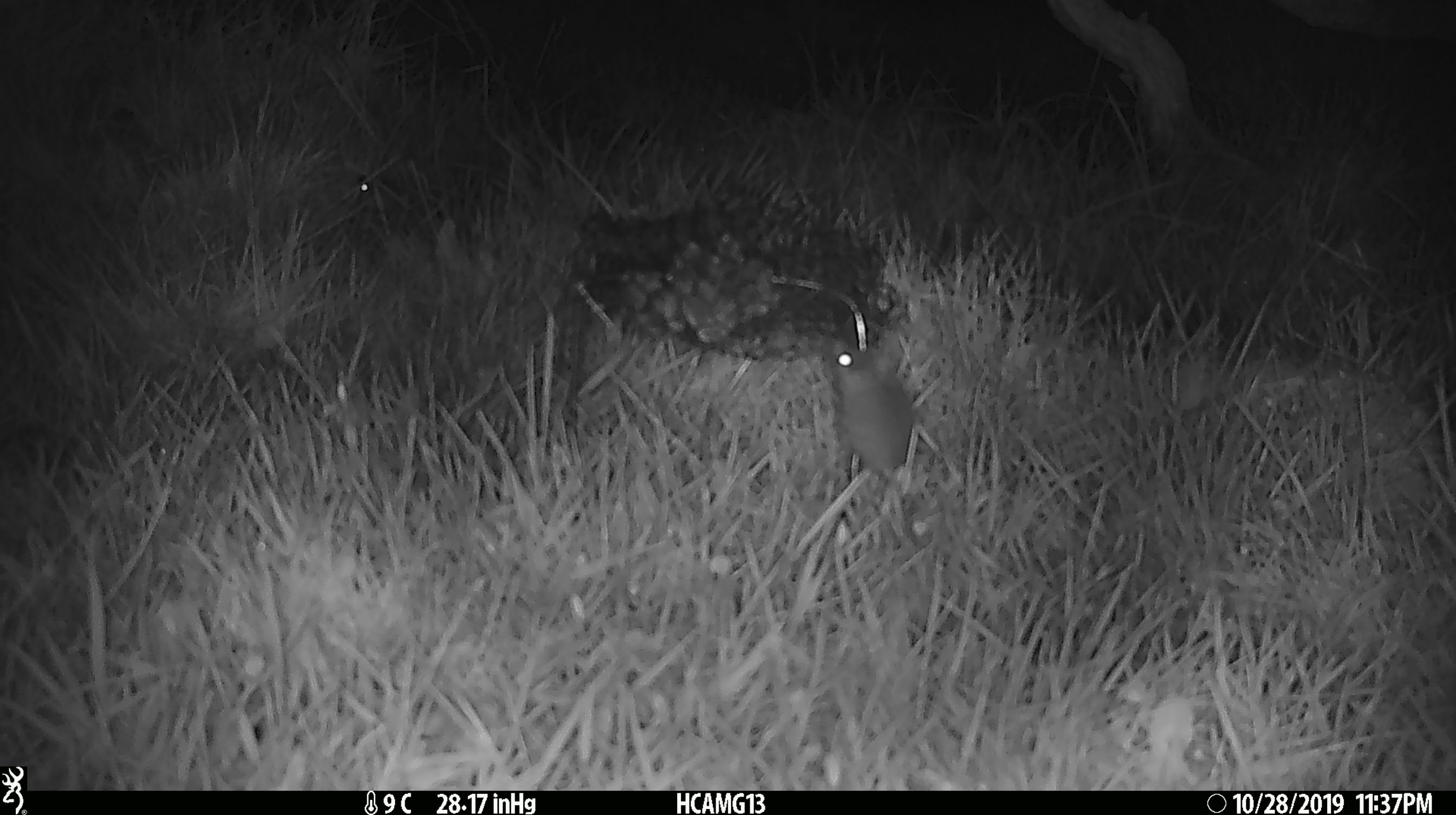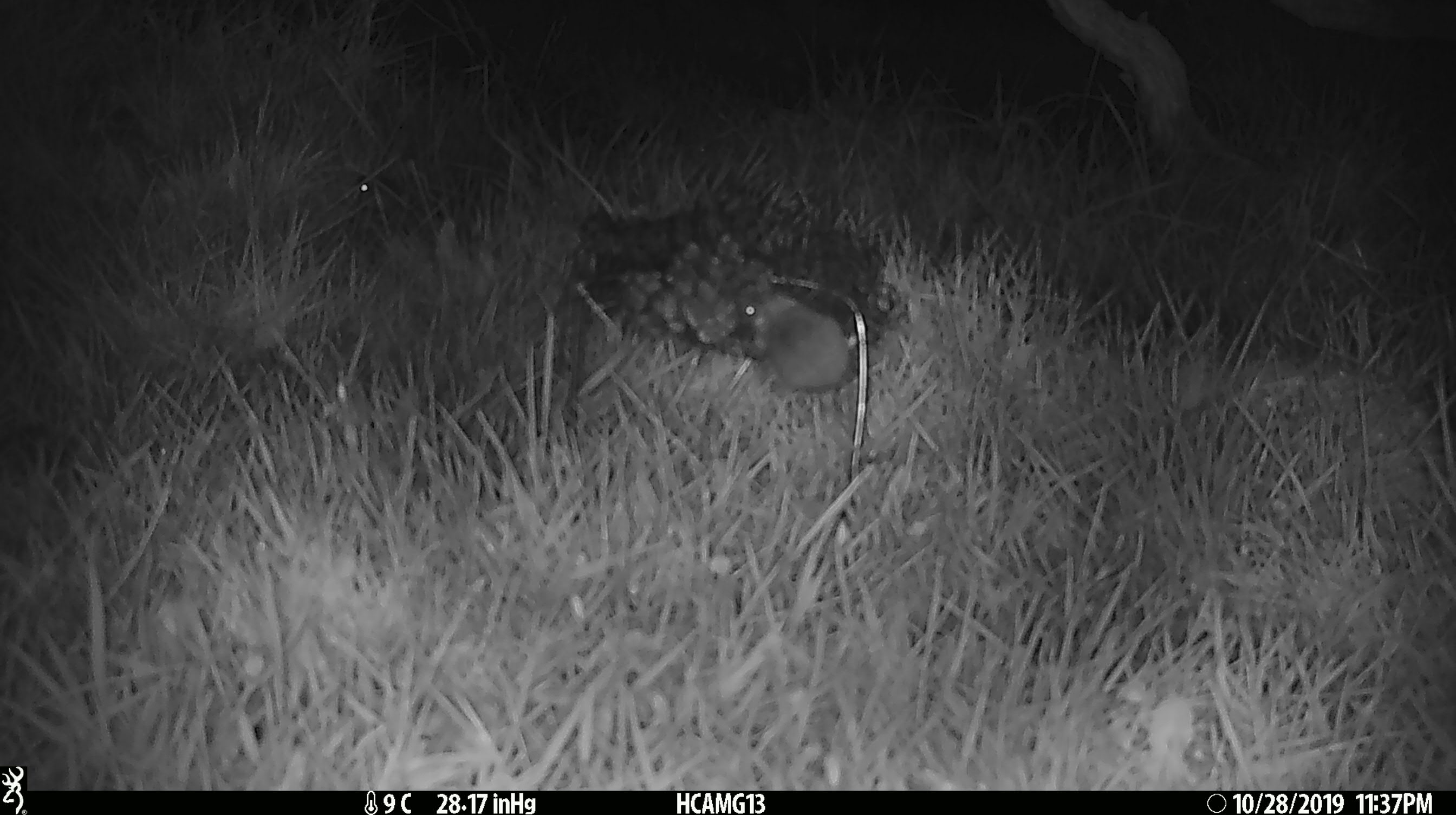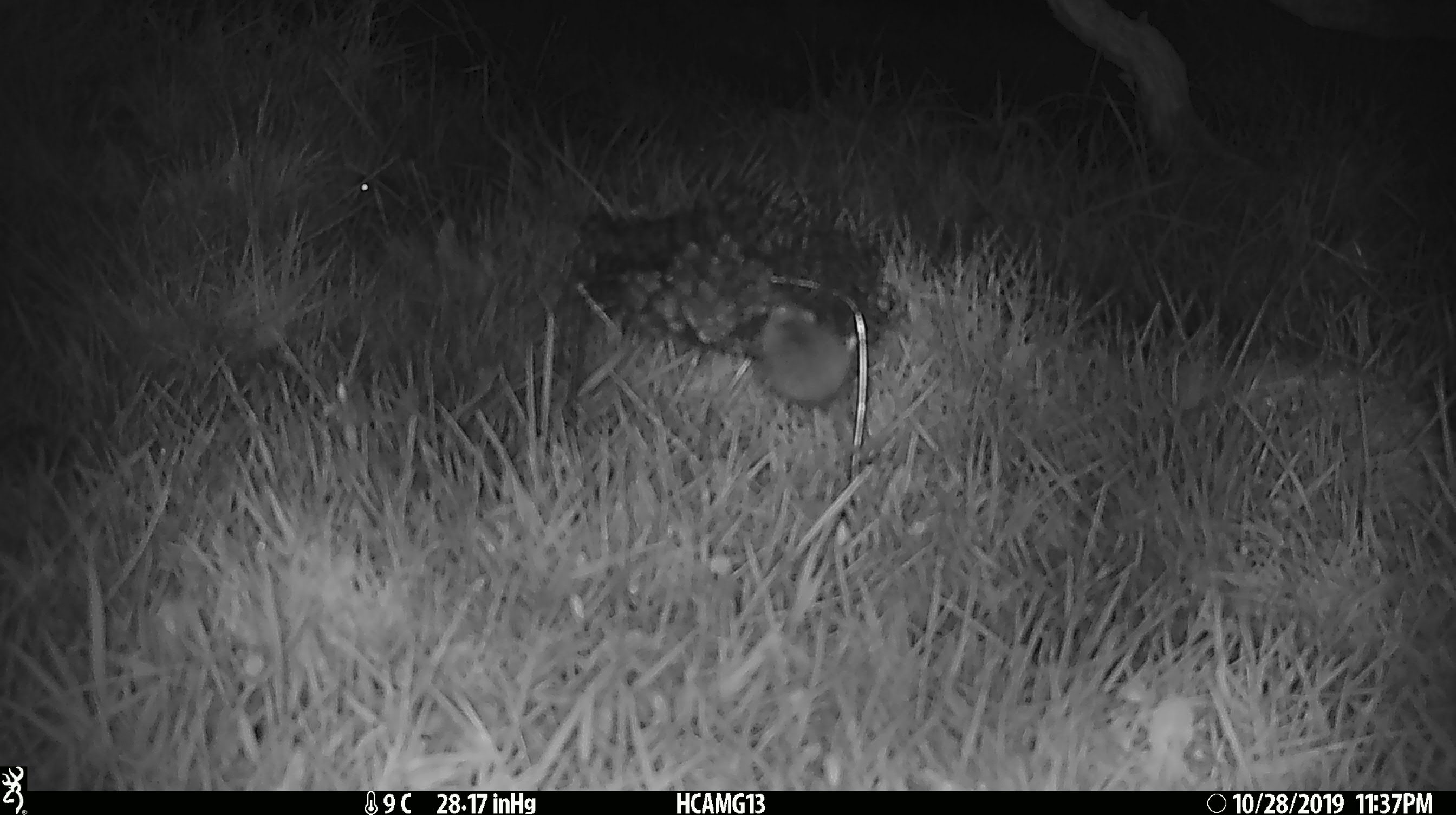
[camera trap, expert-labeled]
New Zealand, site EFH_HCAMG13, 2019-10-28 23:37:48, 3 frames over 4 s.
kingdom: Animalia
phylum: Chordata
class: Mammalia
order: Rodentia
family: Muridae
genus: Mus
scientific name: Mus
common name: mouse